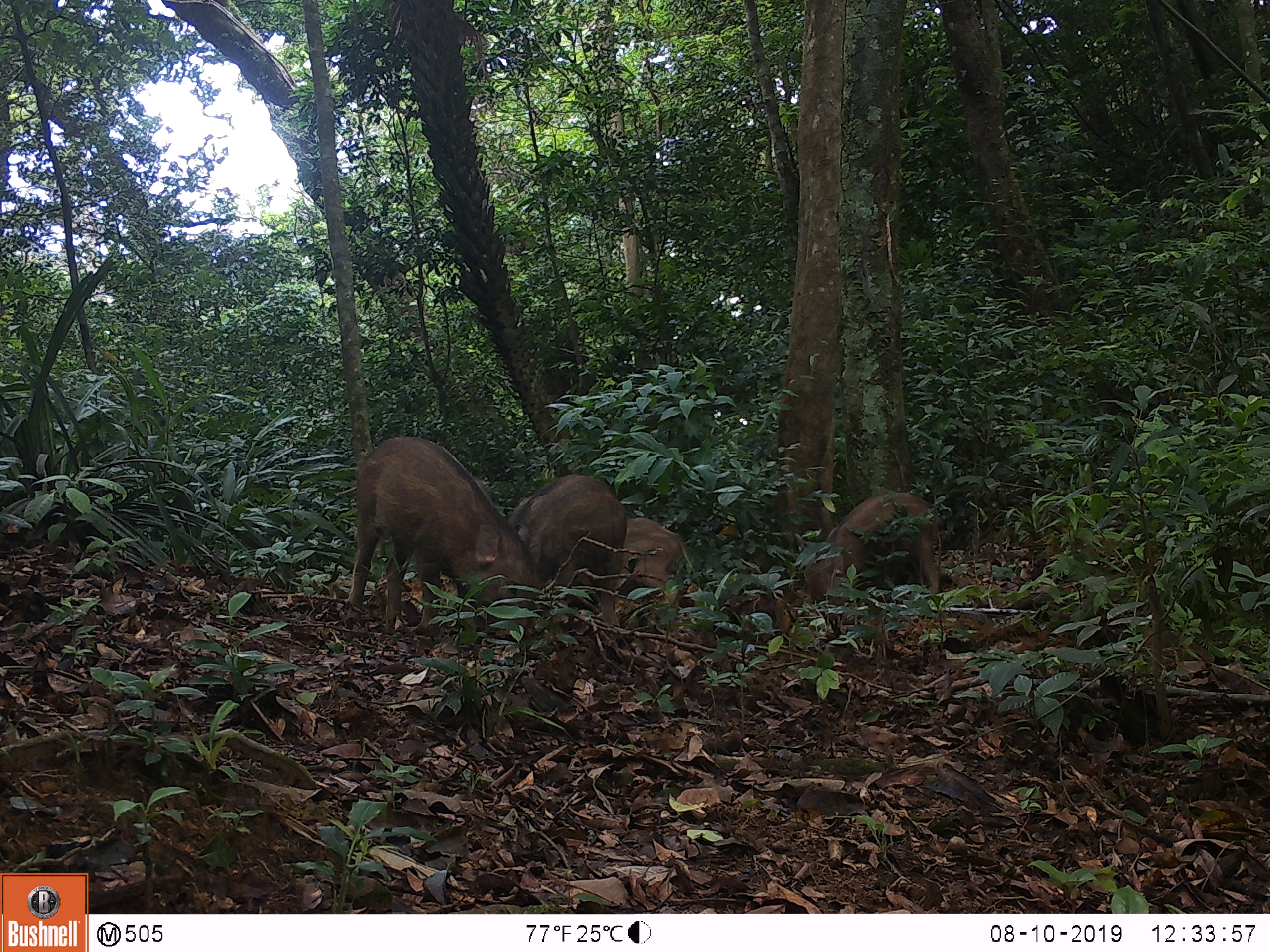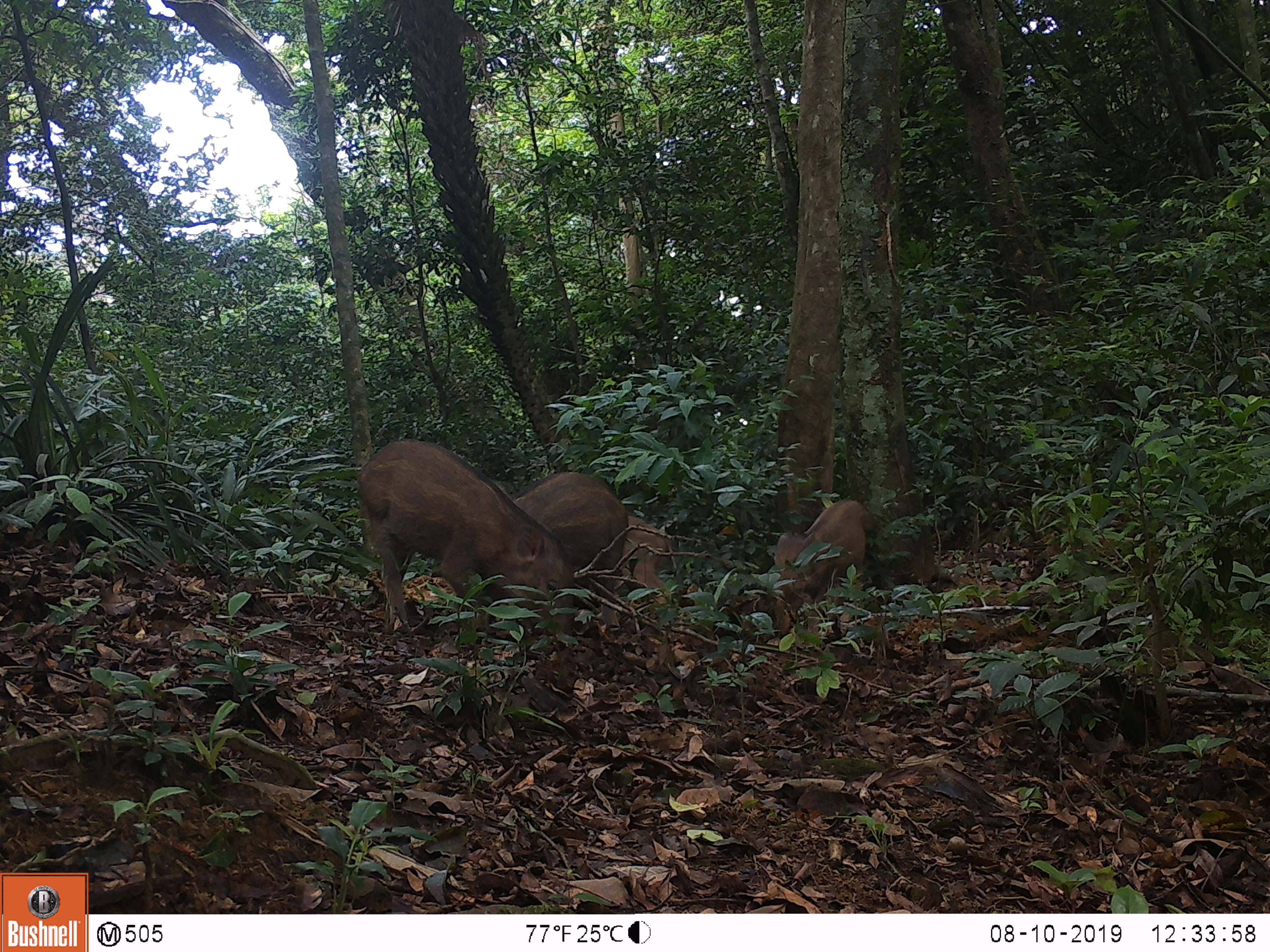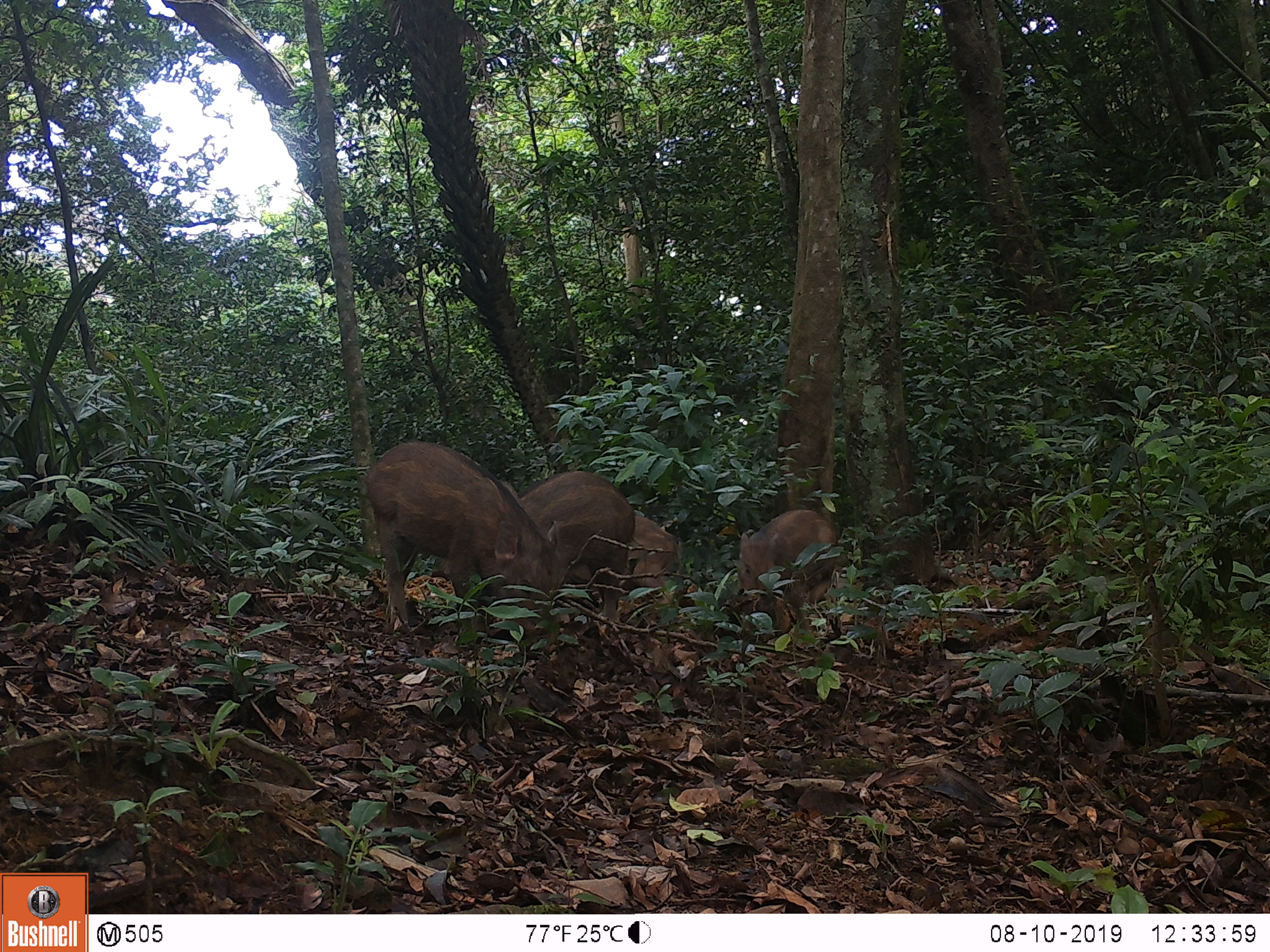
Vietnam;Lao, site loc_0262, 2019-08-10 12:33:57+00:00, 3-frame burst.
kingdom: Animalia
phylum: Chordata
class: Mammalia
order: Artiodactyla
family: Suidae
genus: Sus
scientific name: Sus scrofa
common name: eurasian wild pig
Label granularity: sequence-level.